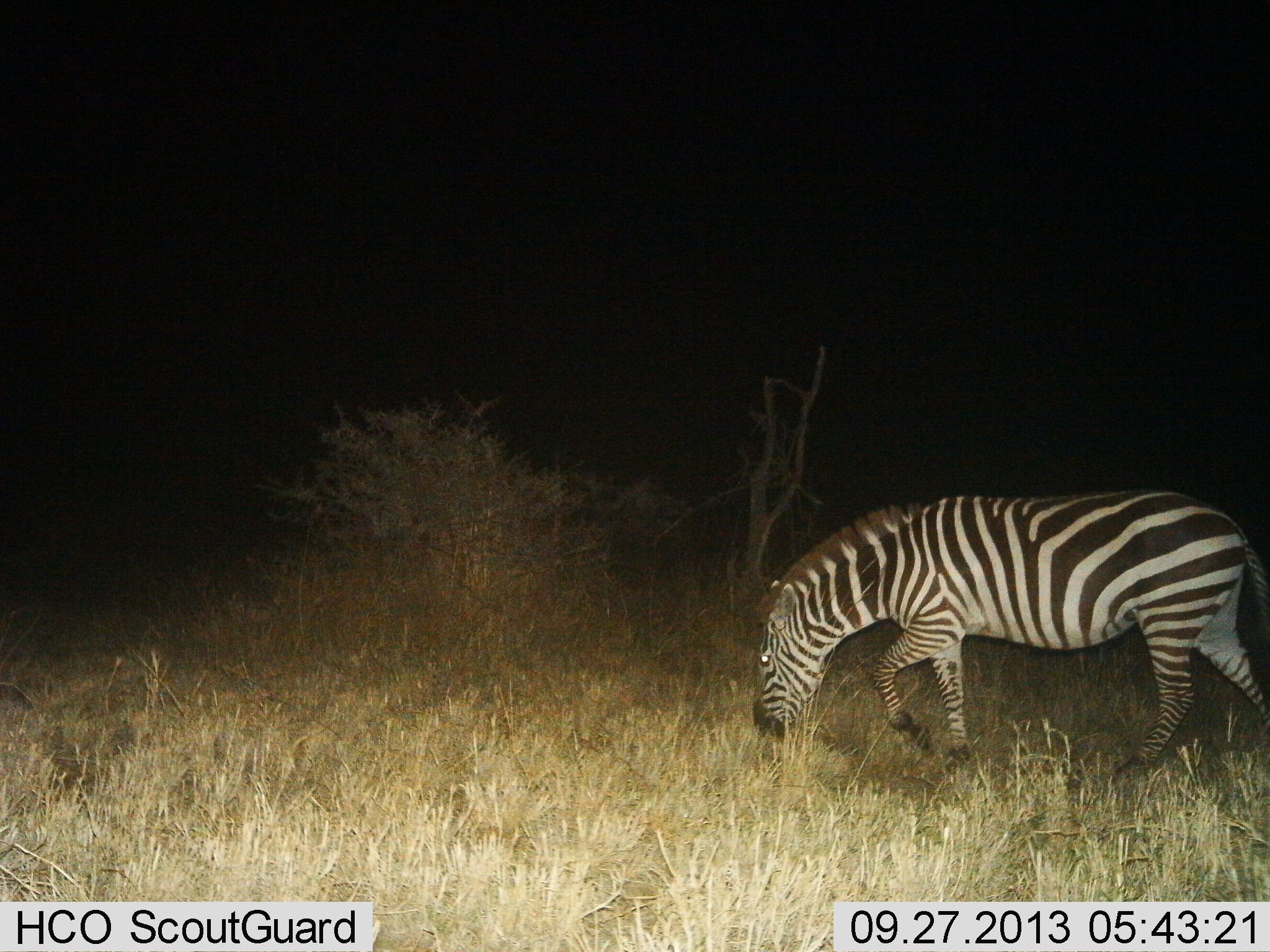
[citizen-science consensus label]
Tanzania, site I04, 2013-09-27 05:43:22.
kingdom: Animalia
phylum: Chordata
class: Mammalia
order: Perissodactyla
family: Equidae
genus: Equus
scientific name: Equus quagga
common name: plains zebra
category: zebra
Zebra (plains zebra) (Equus quagga), count 1. Behavior (volunteer vote fractions): standing 0%, resting 0%, moving 50%, interacting 0%. Young present (vote fraction): 0%. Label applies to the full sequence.